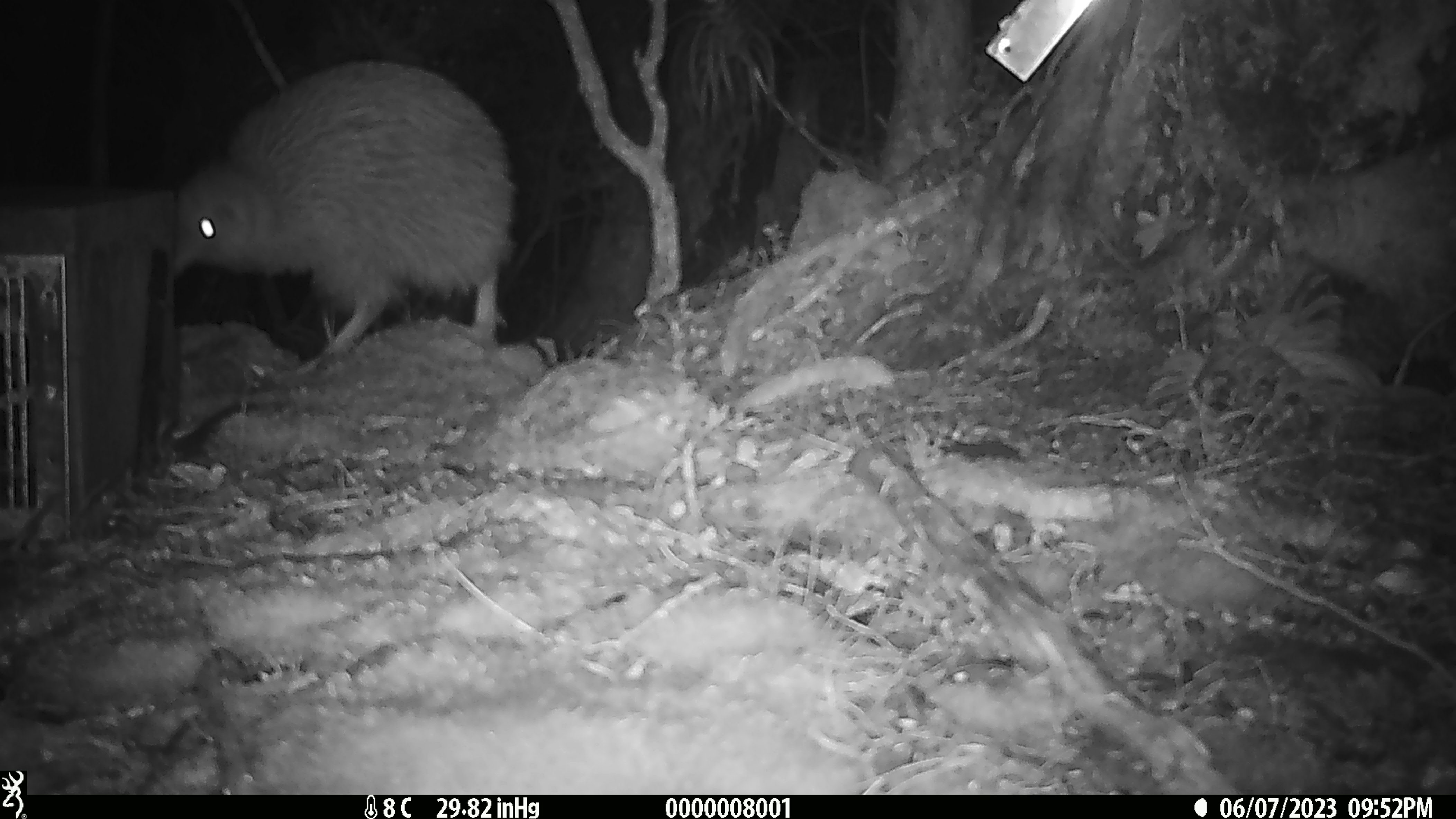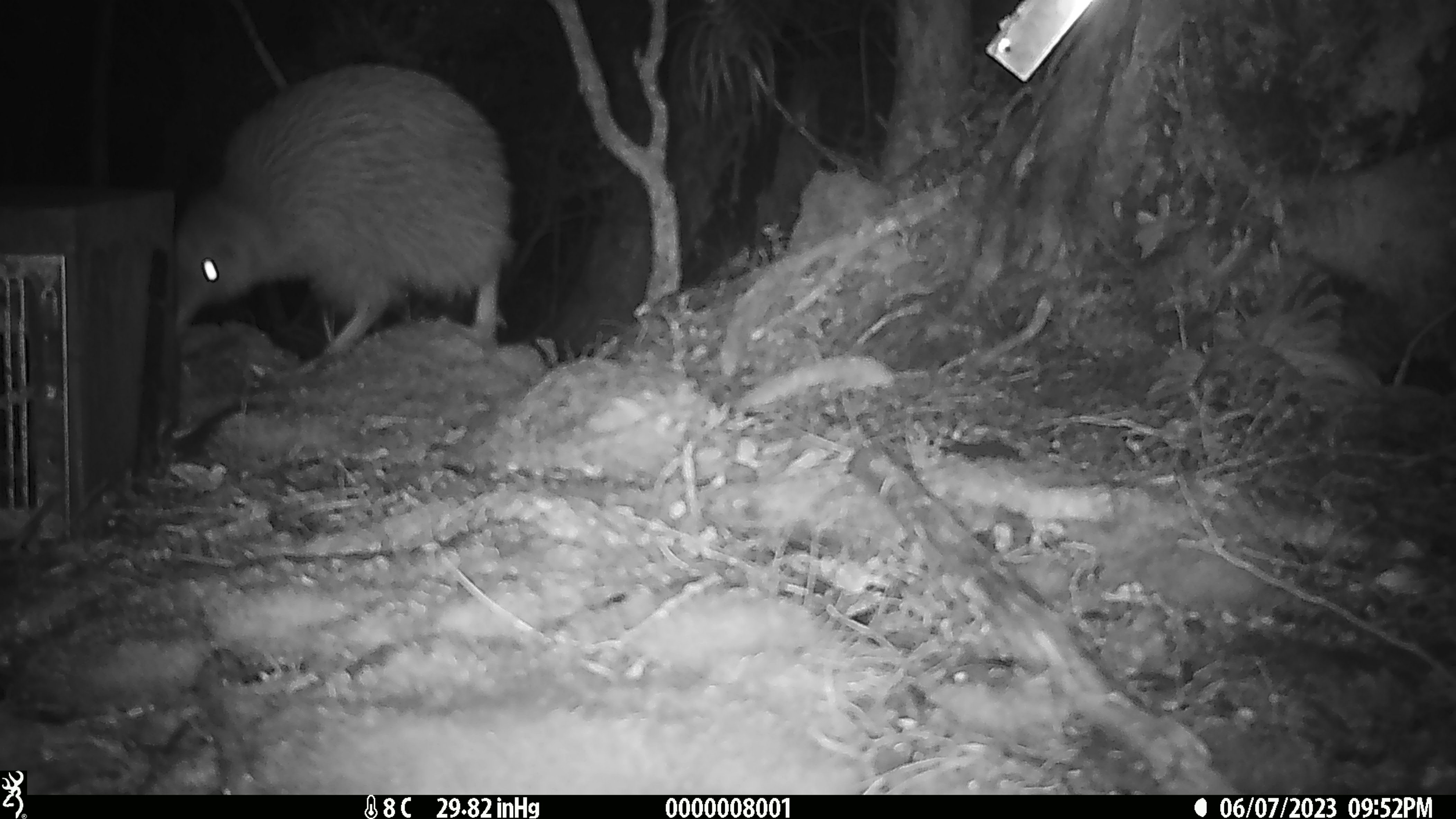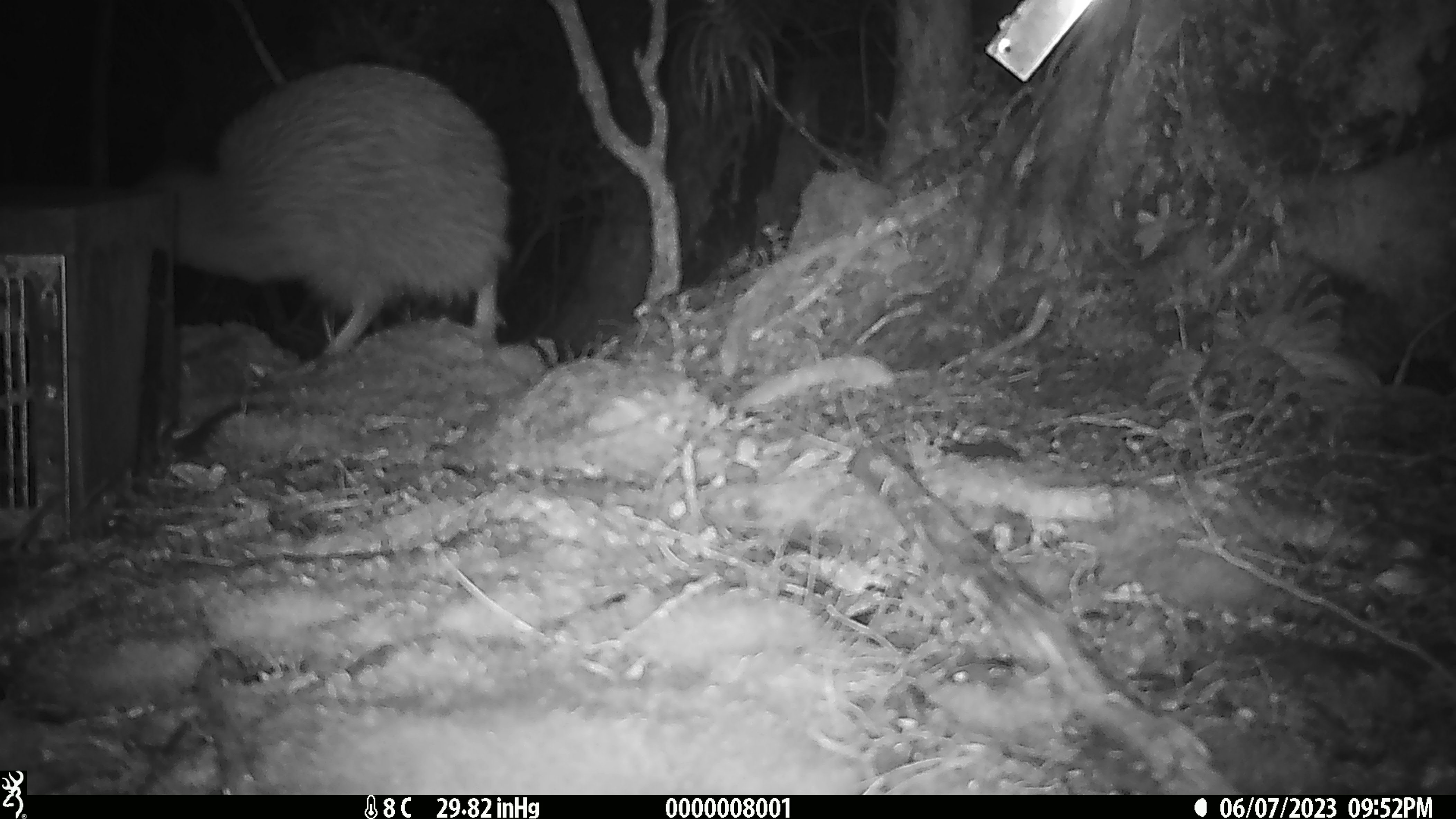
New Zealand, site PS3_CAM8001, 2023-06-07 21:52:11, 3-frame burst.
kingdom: Animalia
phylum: Chordata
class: Aves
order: Apterygiformes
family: Apterygidae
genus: Apteryx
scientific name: Apteryx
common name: kiwi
Kiwi (Apteryx).